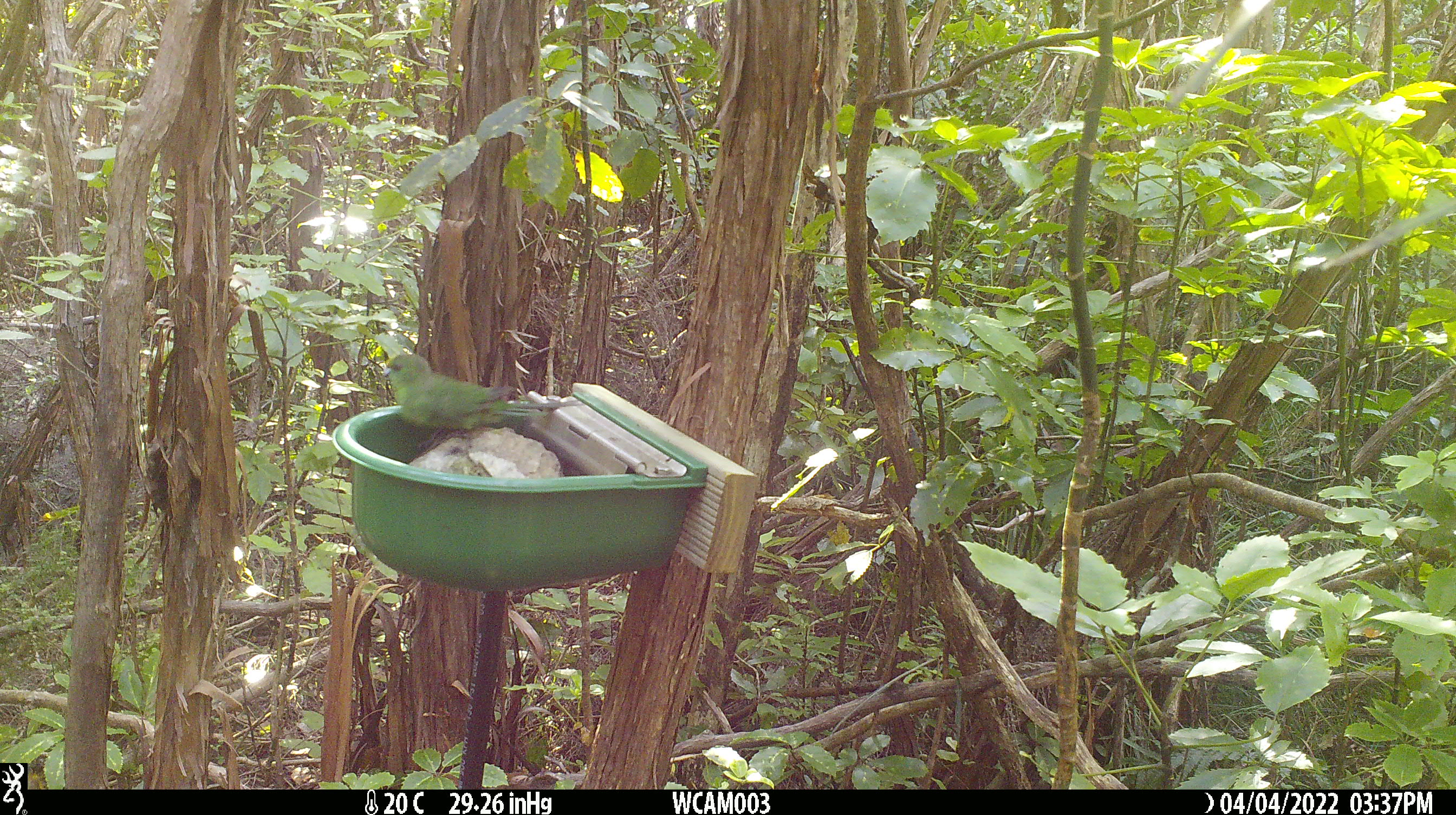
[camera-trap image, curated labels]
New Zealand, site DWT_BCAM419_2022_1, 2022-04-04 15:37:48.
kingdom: Animalia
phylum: Chordata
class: Aves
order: Psittaciformes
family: Psittaculidae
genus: Cyanoramphus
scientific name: Cyanoramphus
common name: parakeet